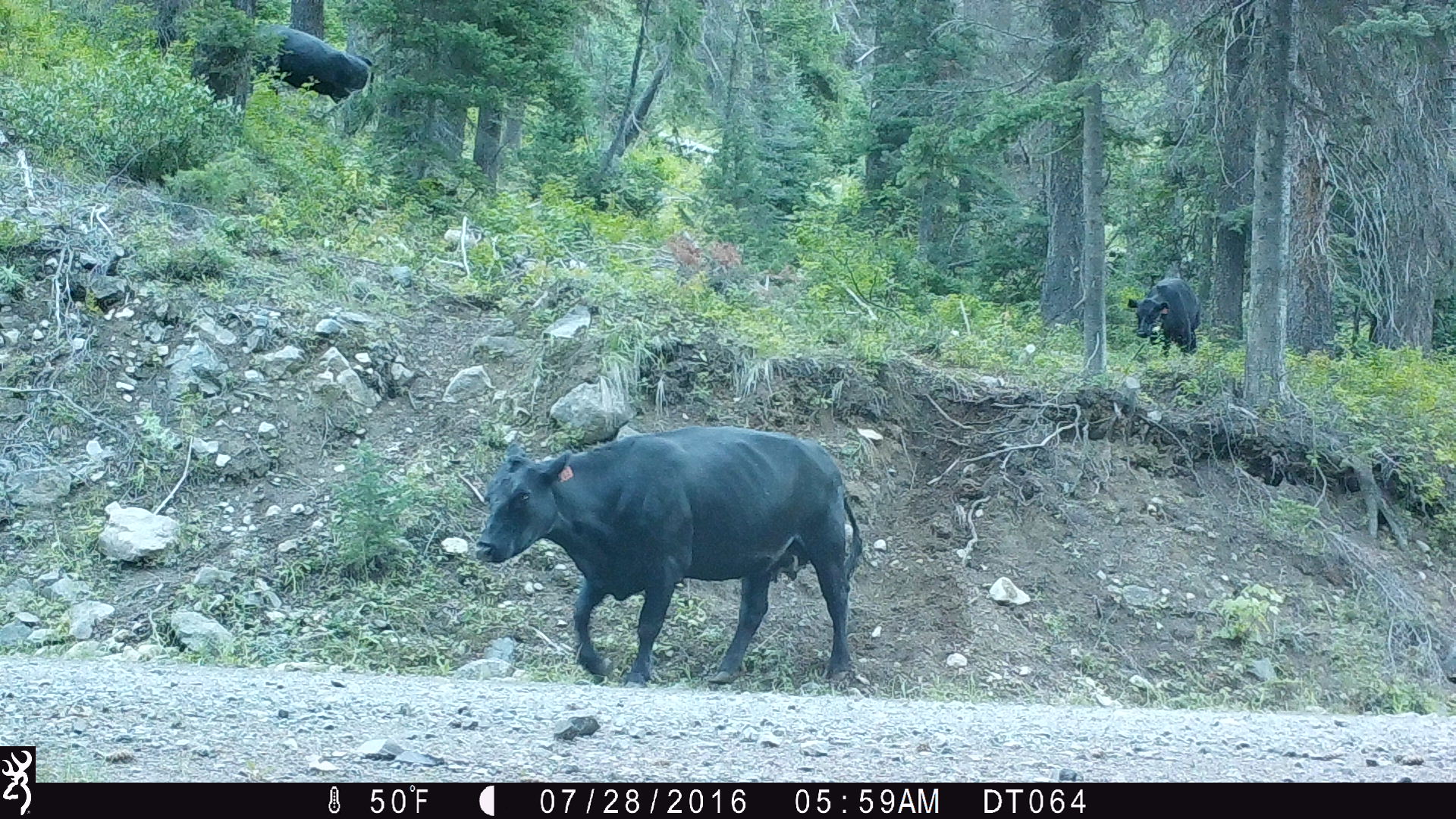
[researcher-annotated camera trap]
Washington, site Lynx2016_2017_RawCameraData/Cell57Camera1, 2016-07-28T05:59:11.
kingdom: Animalia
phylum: Chordata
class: Mammalia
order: Artiodactyla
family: Bovidae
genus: Bos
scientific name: Bos taurus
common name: domestic cattle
Domestic cattle (Bos taurus). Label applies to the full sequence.